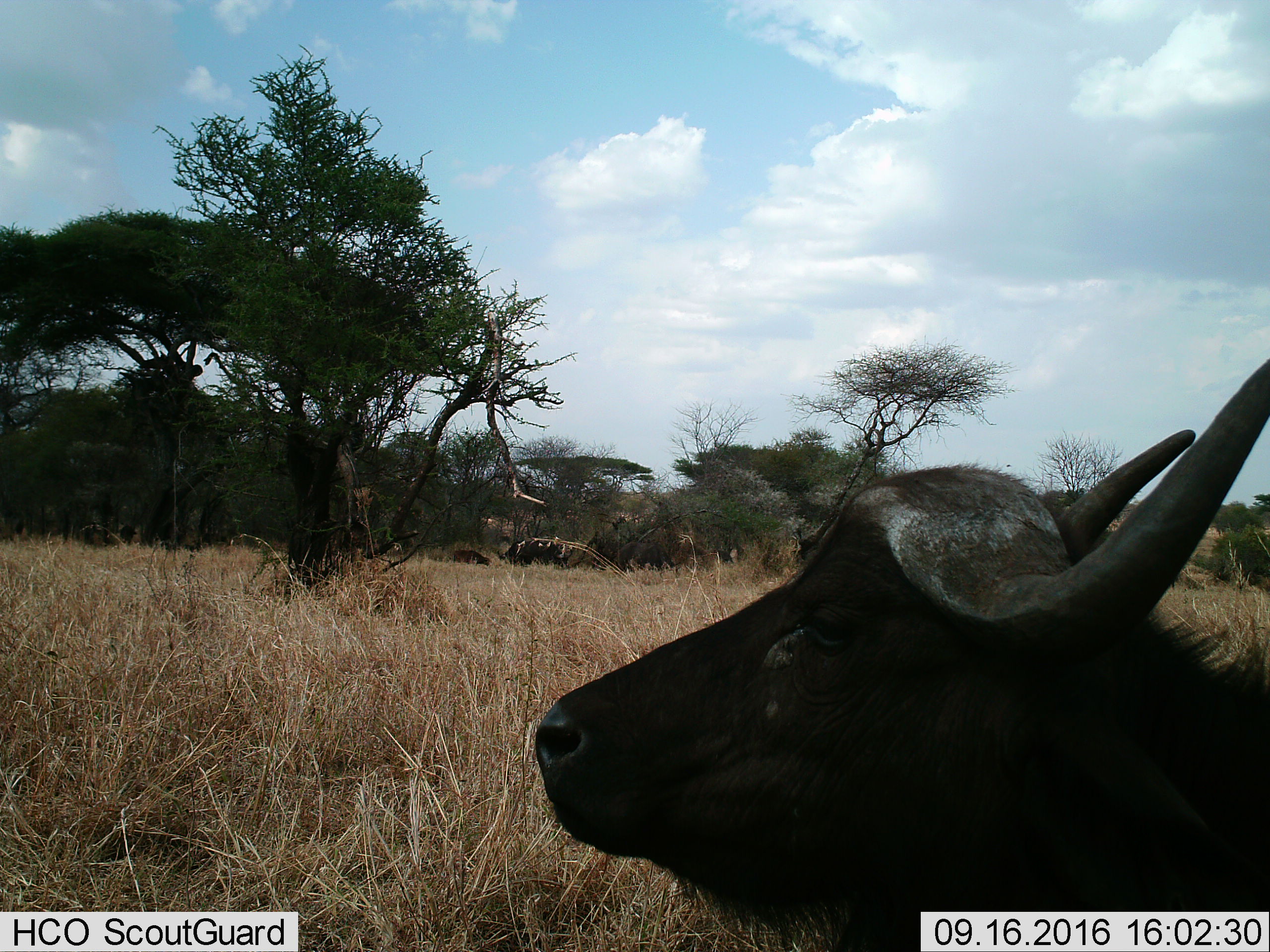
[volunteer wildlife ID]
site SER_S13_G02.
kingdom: Animalia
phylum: Chordata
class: Mammalia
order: Artiodactyla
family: Bovidae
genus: Syncerus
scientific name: Syncerus caffer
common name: african buffalo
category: buffalo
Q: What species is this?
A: Buffalo (african buffalo) (Syncerus caffer).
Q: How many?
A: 1.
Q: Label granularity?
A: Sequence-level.